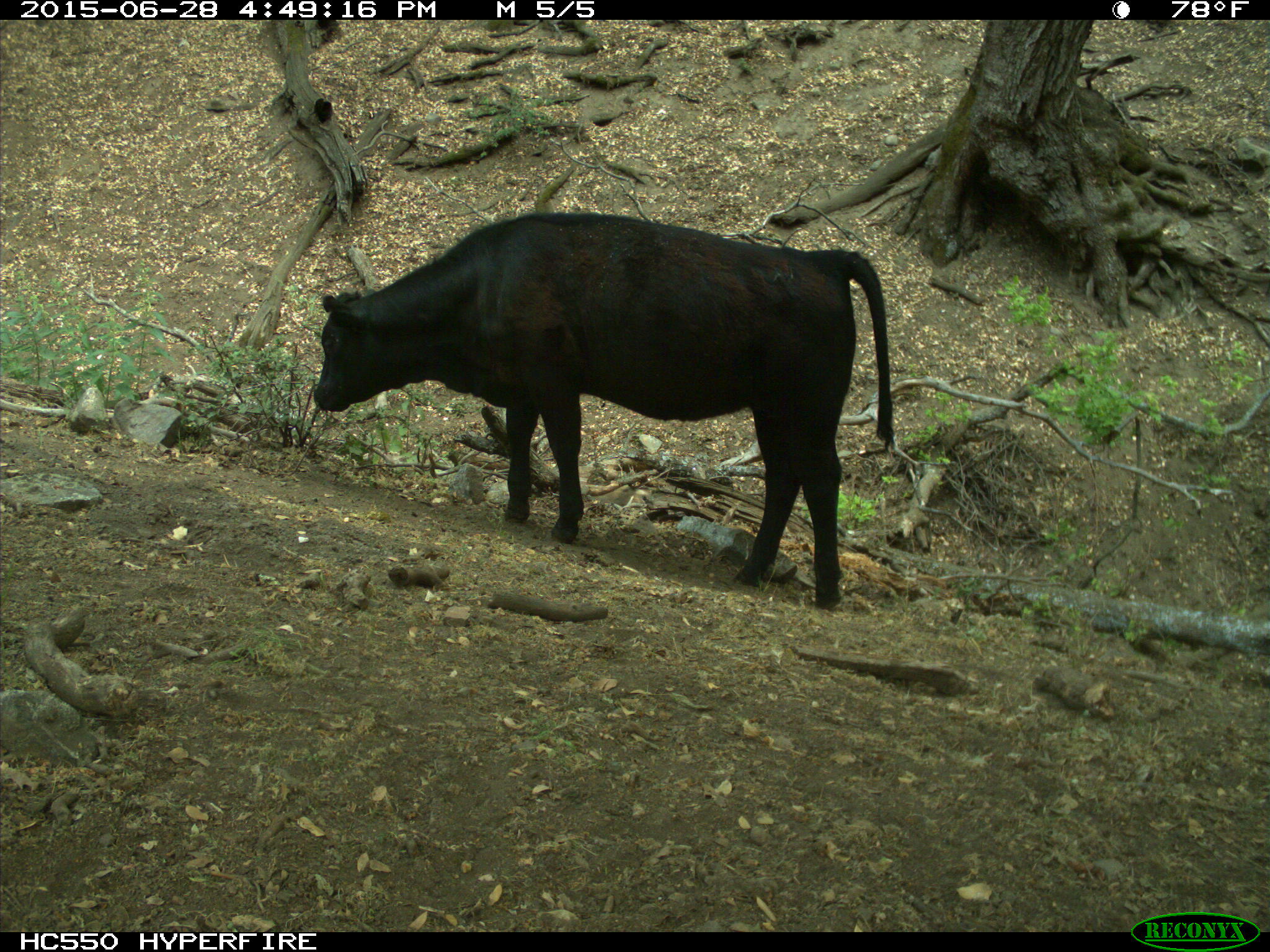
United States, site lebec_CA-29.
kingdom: Animalia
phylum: Chordata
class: Mammalia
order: Artiodactyla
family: Bovidae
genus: Bos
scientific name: Bos taurus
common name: domestic cow